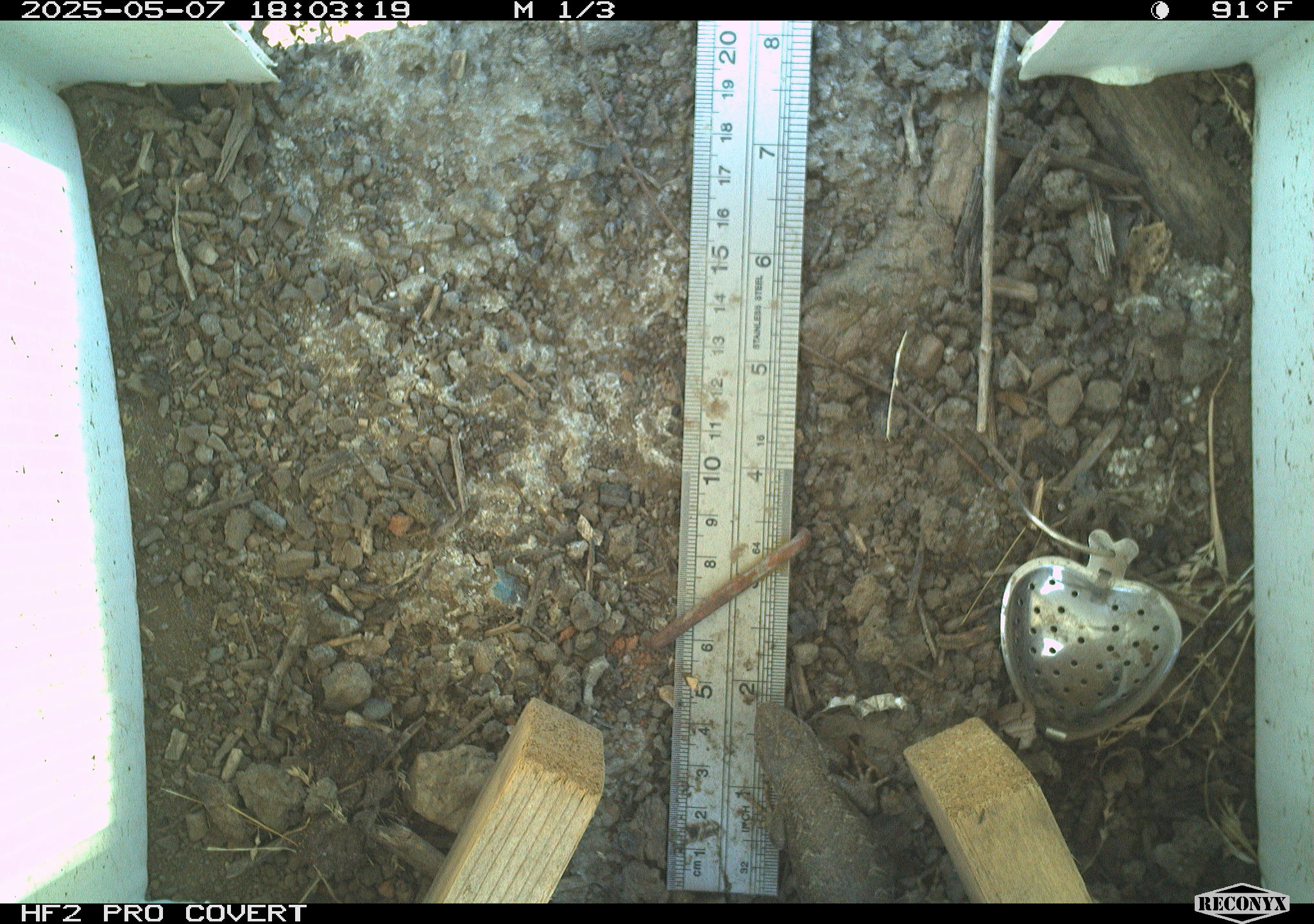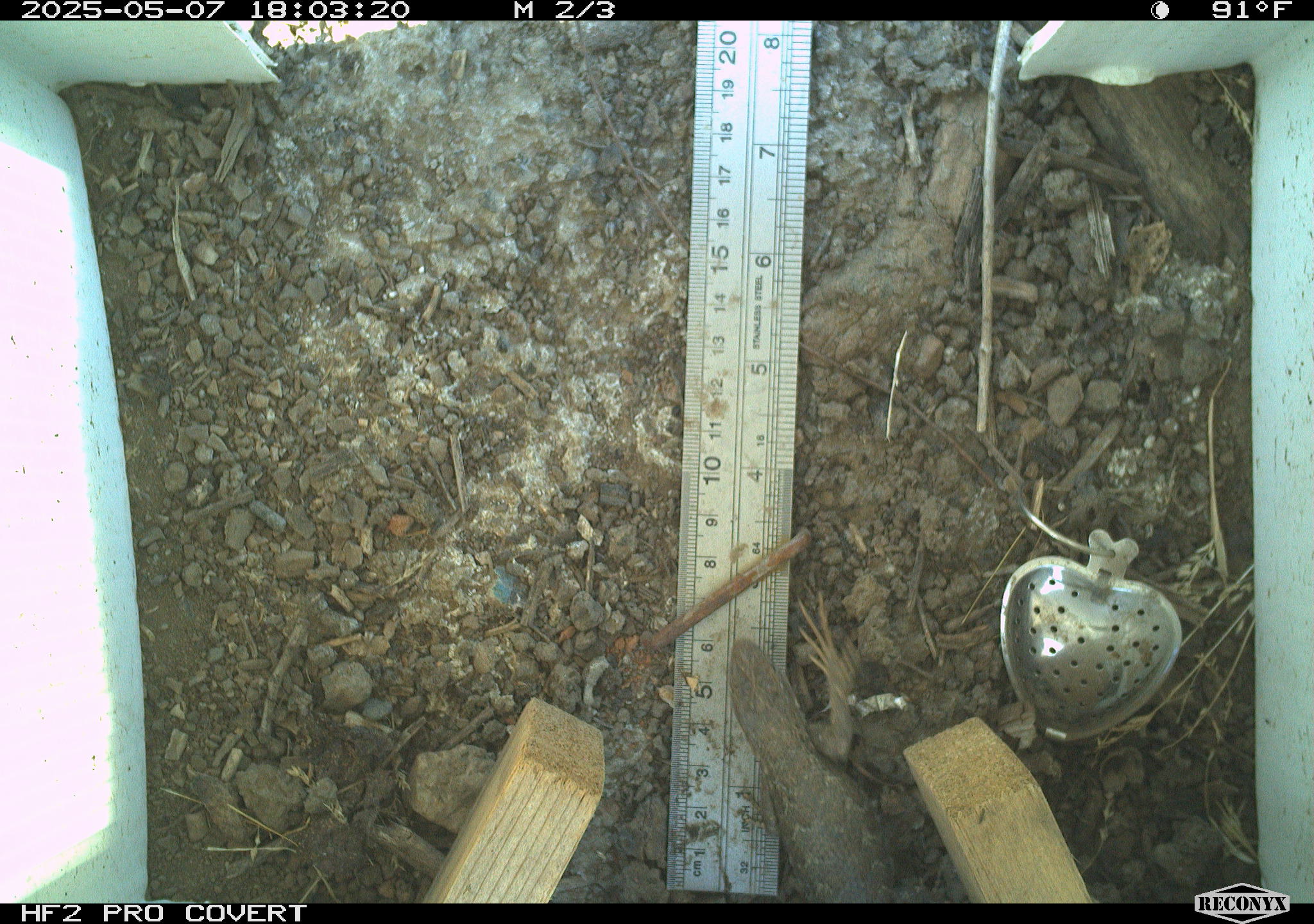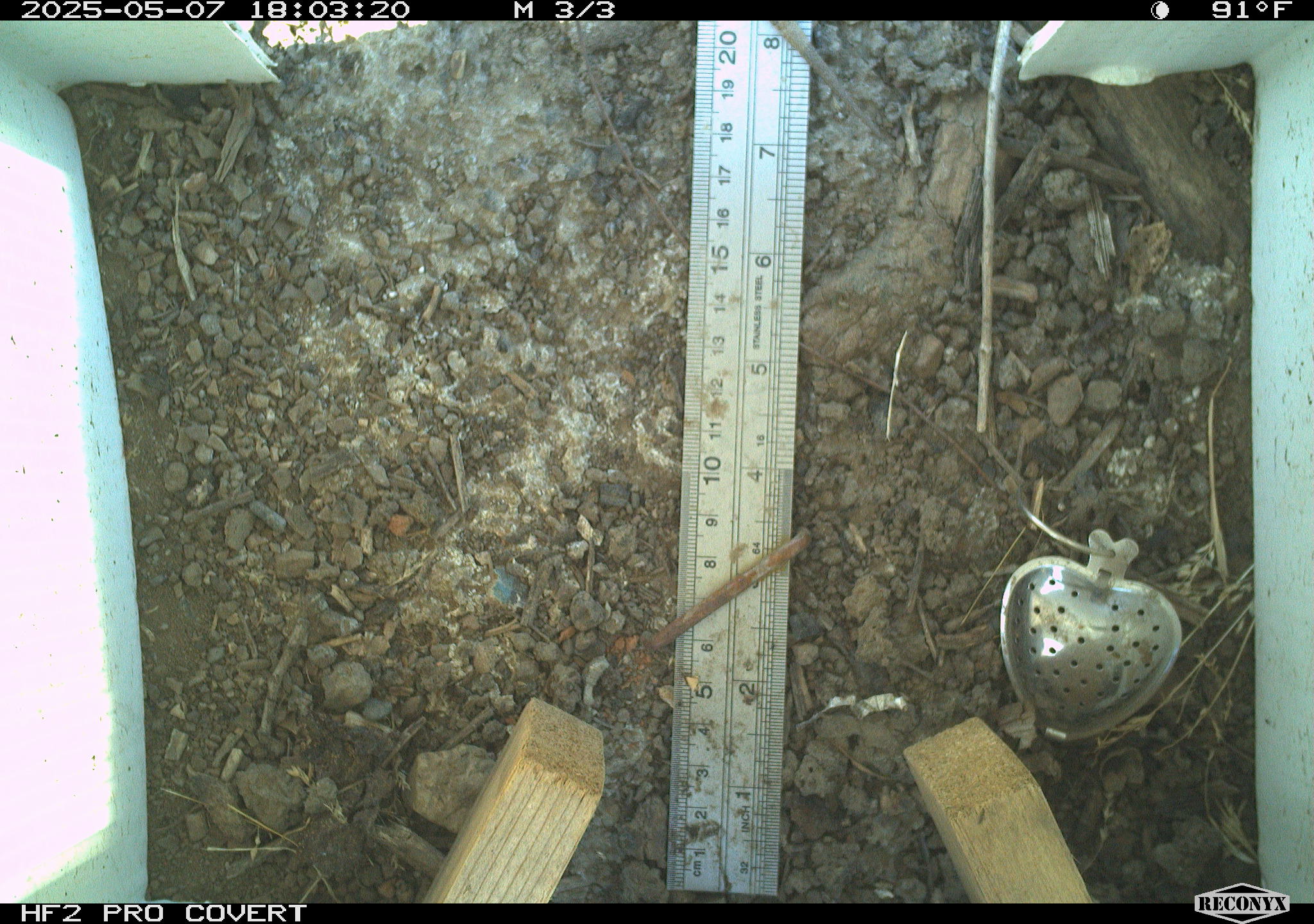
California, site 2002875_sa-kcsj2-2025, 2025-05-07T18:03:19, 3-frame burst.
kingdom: Animalia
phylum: Chordata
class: Reptilia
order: Squamata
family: Phrynosomatidae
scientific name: Phrynosomatidae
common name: north american spiny lizards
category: sceloporus/uta species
Sceloporus/uta species (north american spiny lizards) (Phrynosomatidae).